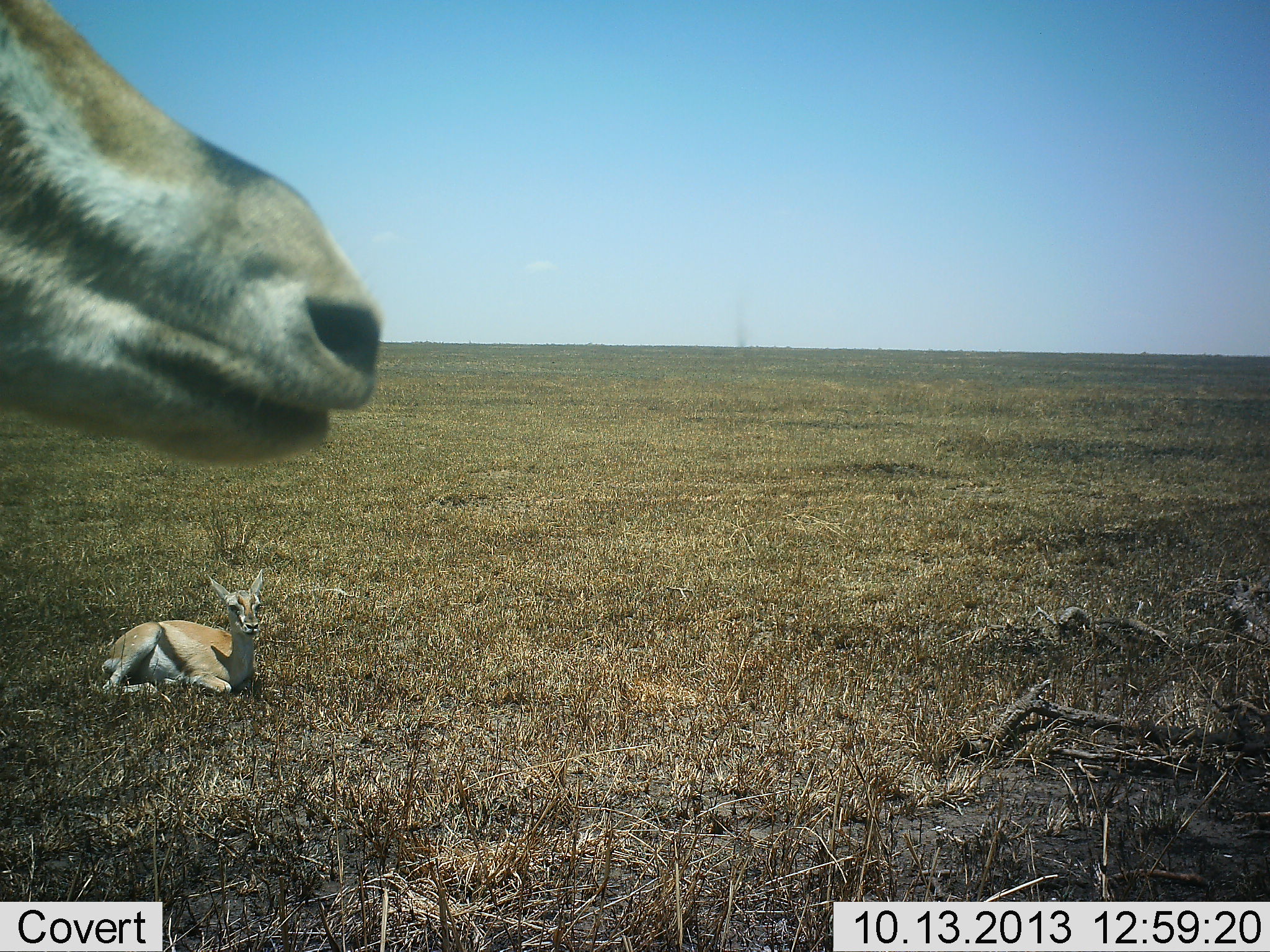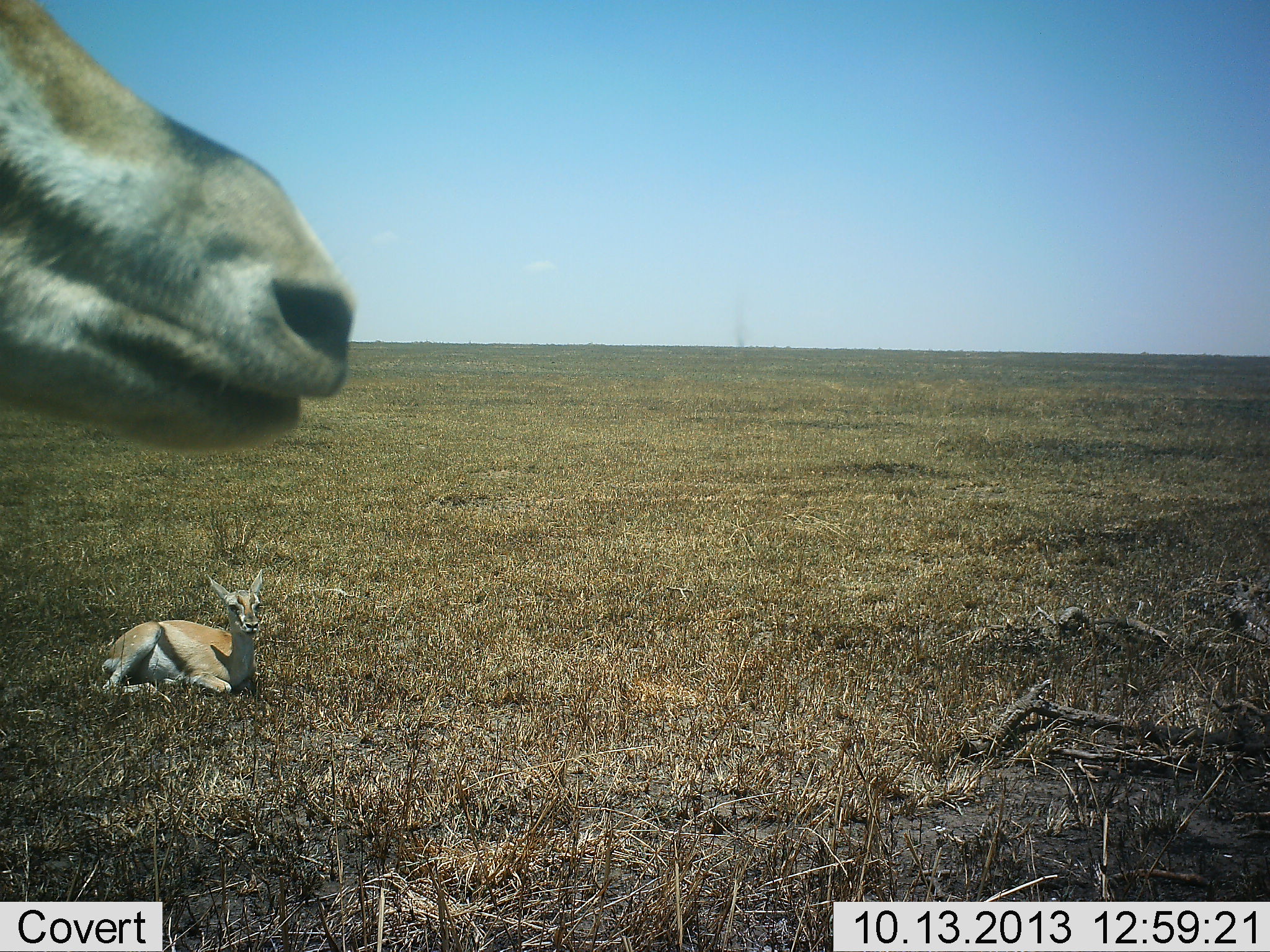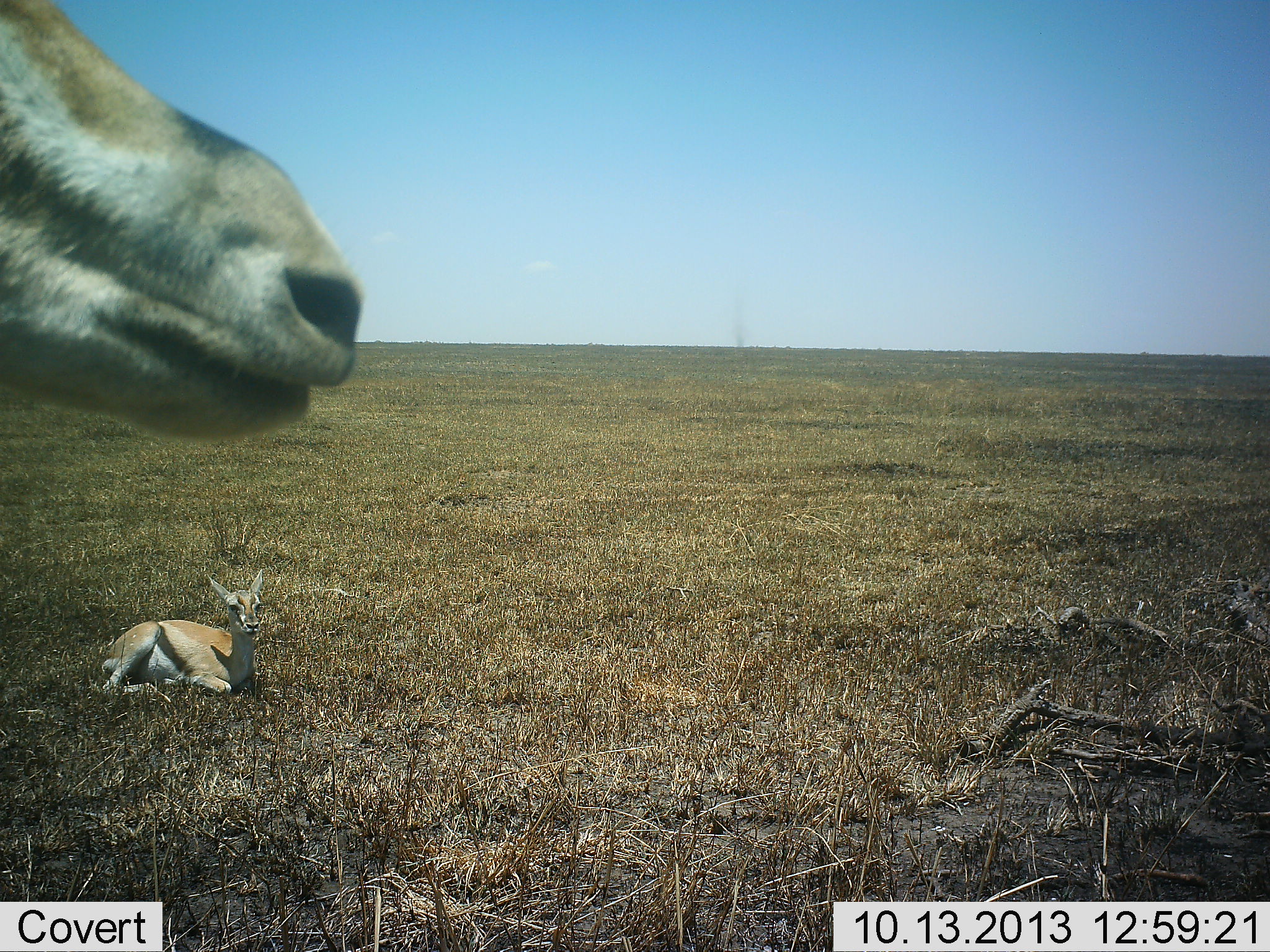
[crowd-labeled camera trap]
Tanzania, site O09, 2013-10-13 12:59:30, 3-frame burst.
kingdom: Animalia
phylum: Chordata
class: Mammalia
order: Artiodactyla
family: Bovidae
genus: Eudorcas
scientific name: Eudorcas thomsonii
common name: thomson's gazelle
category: gazellethomsons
Gazellethomsons (thomson's gazelle) (Eudorcas thomsonii), count 2. Behavior (volunteer vote fractions): standing 79%, resting 100%, moving 0%, interacting 0%. Young present (vote fraction): 29%. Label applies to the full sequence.